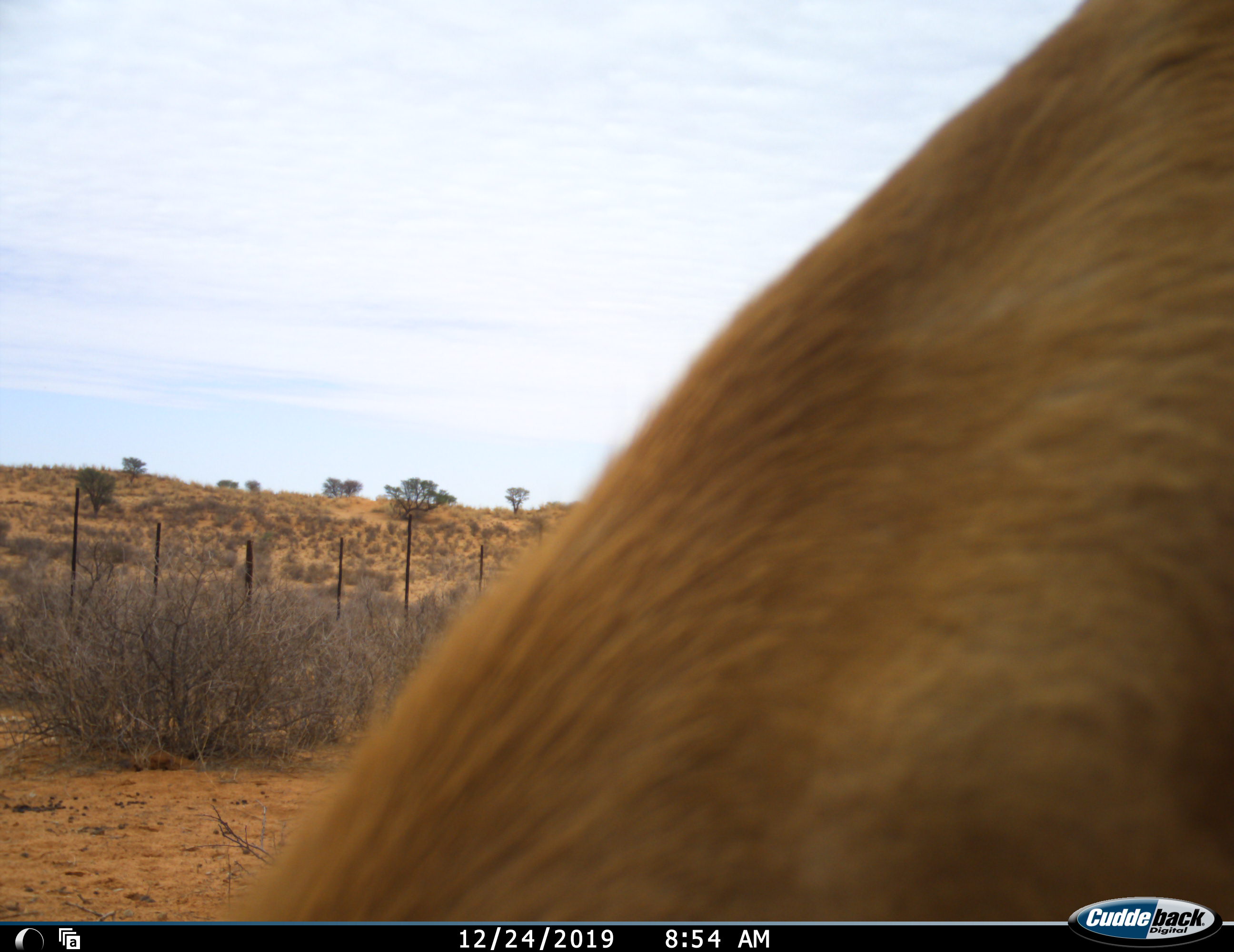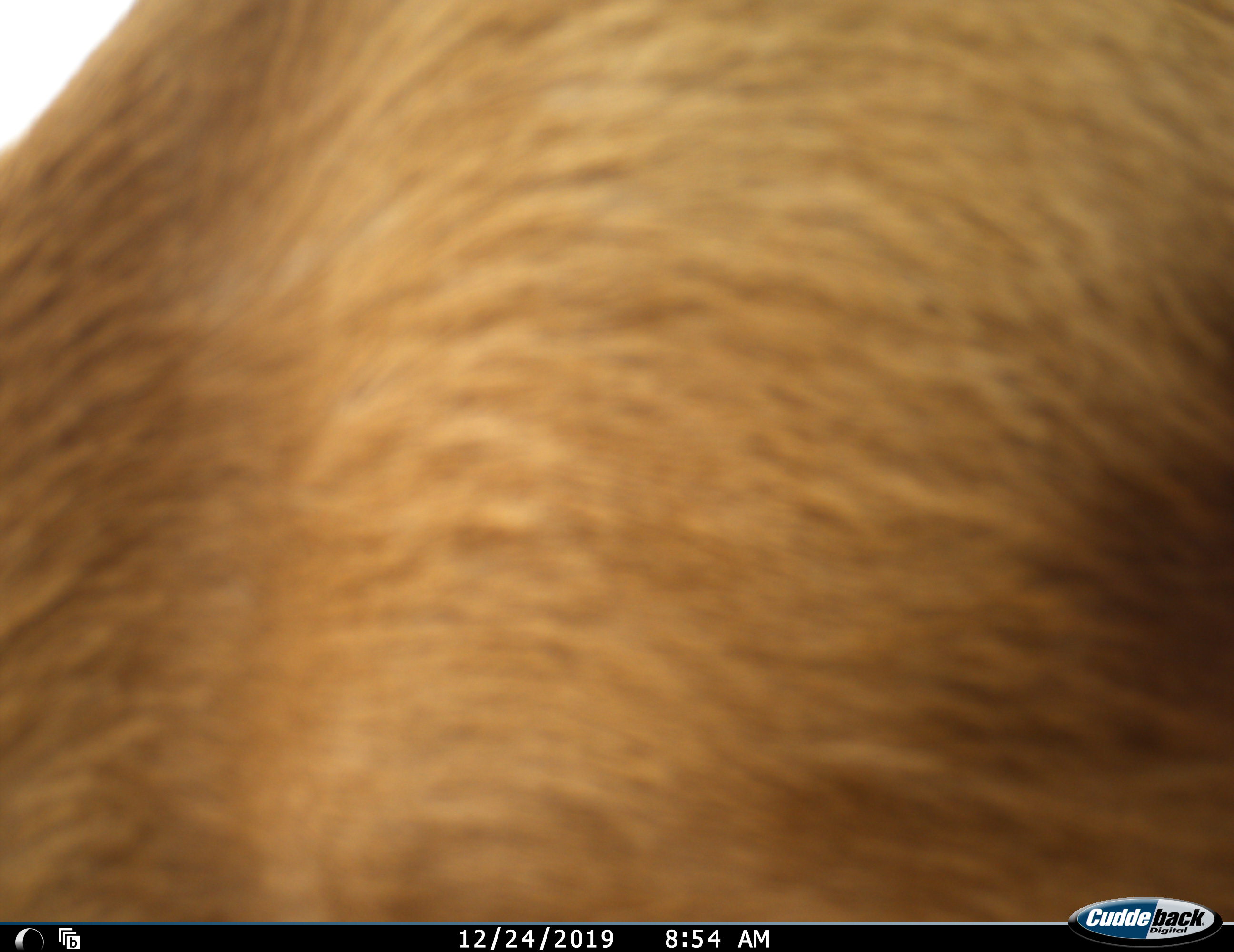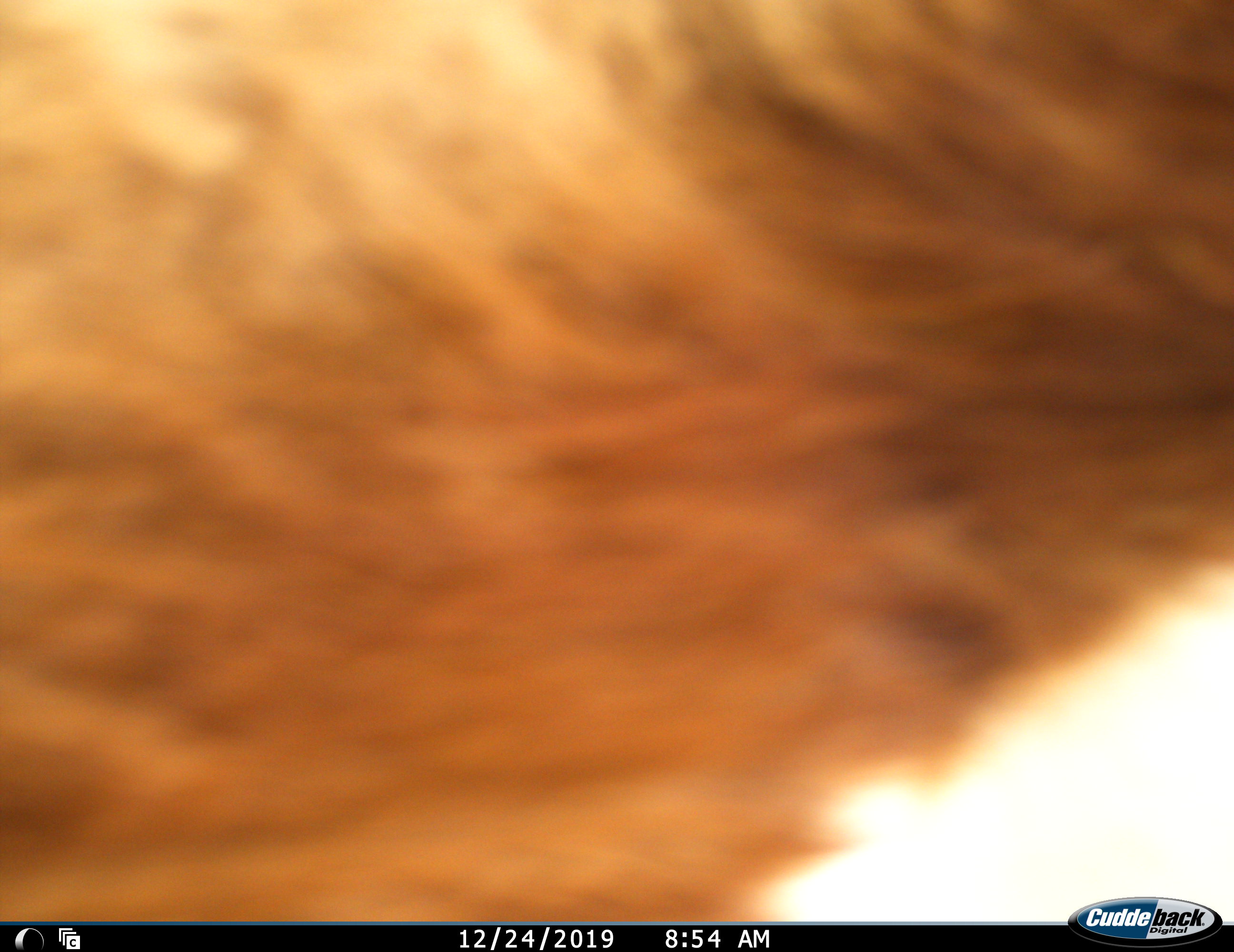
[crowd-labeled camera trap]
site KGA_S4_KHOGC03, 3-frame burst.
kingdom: Animalia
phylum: Chordata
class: Mammalia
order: Artiodactyla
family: Bovidae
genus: Antidorcas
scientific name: Antidorcas marsupialis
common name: springbok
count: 1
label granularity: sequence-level